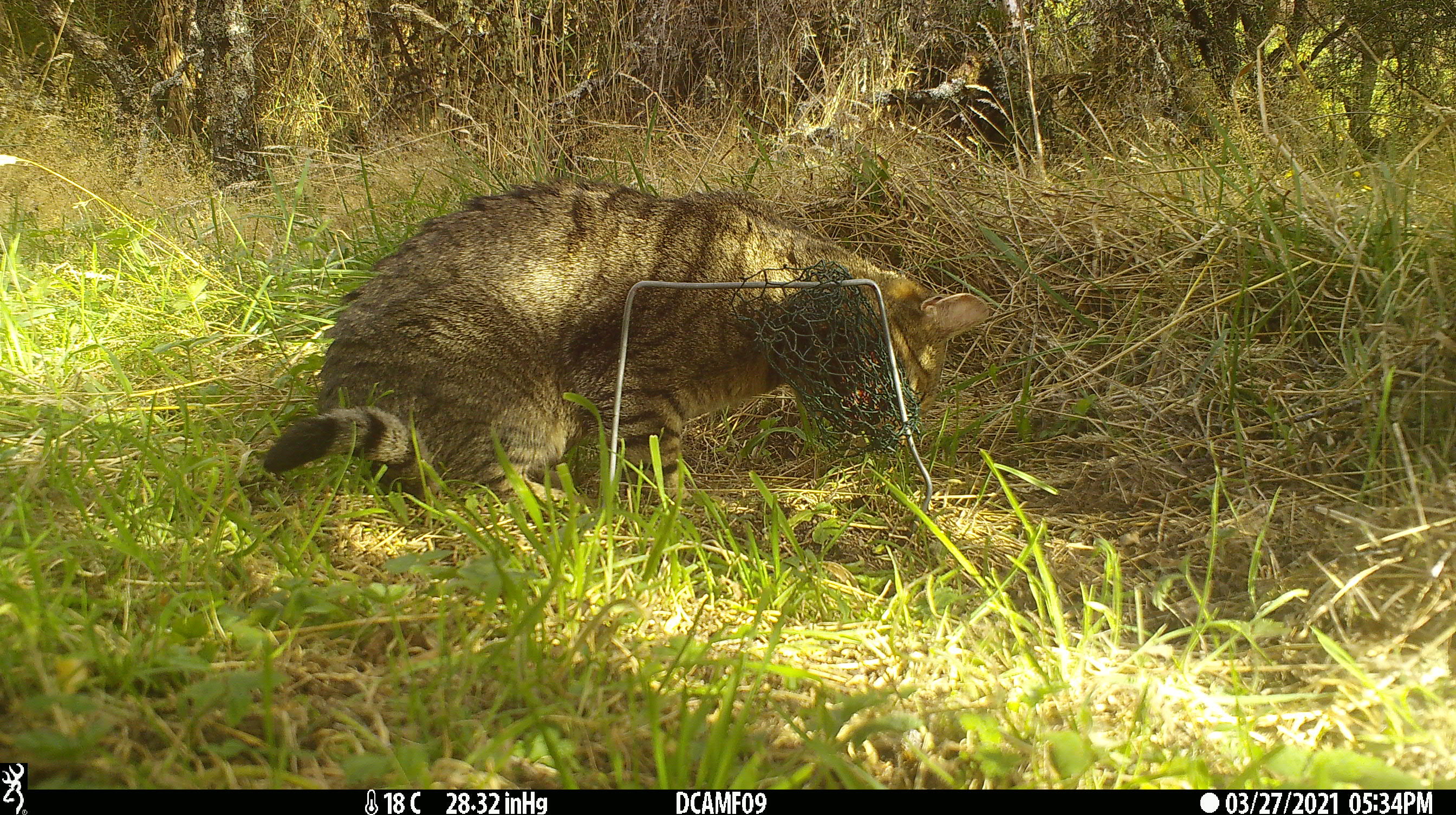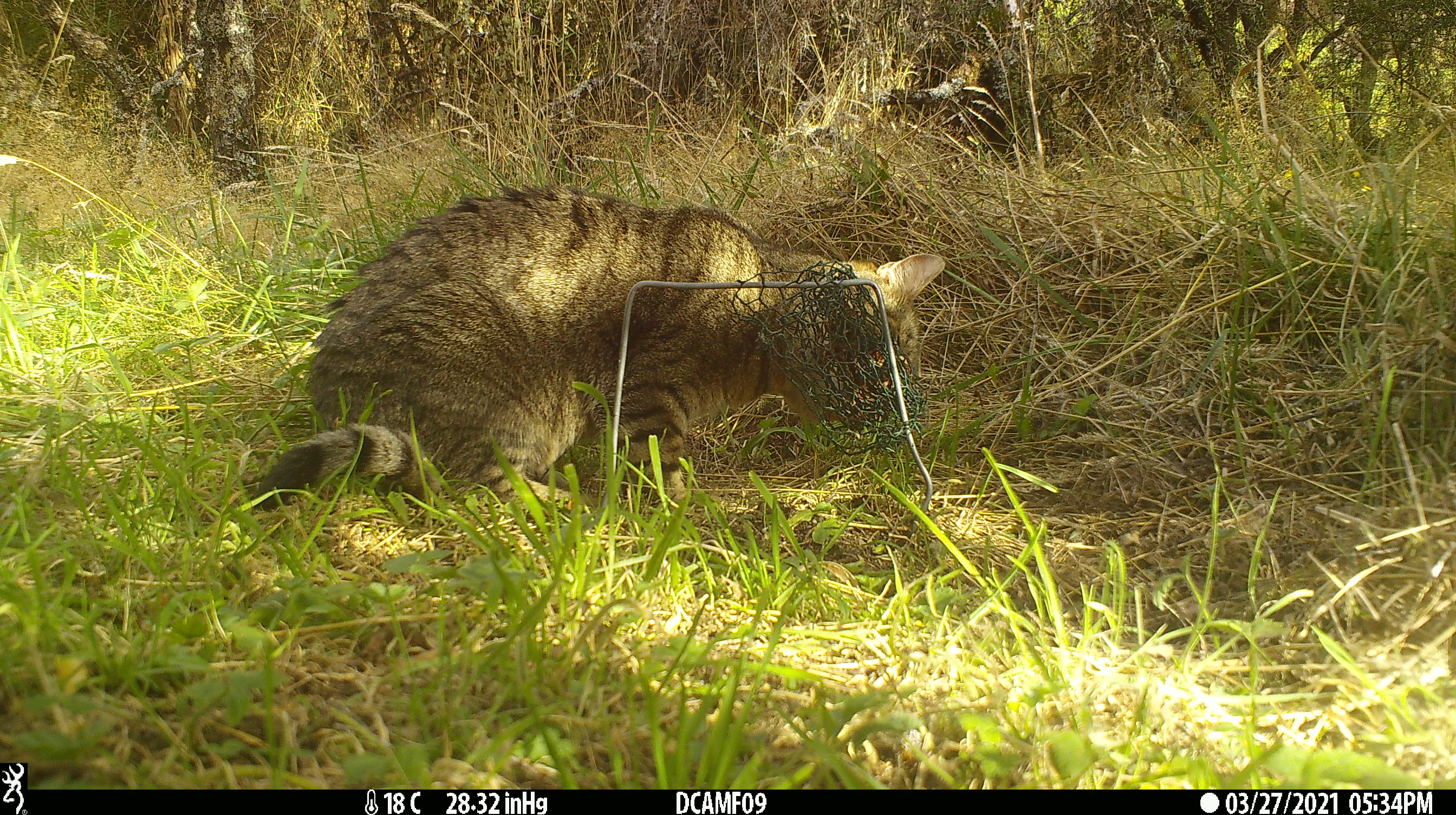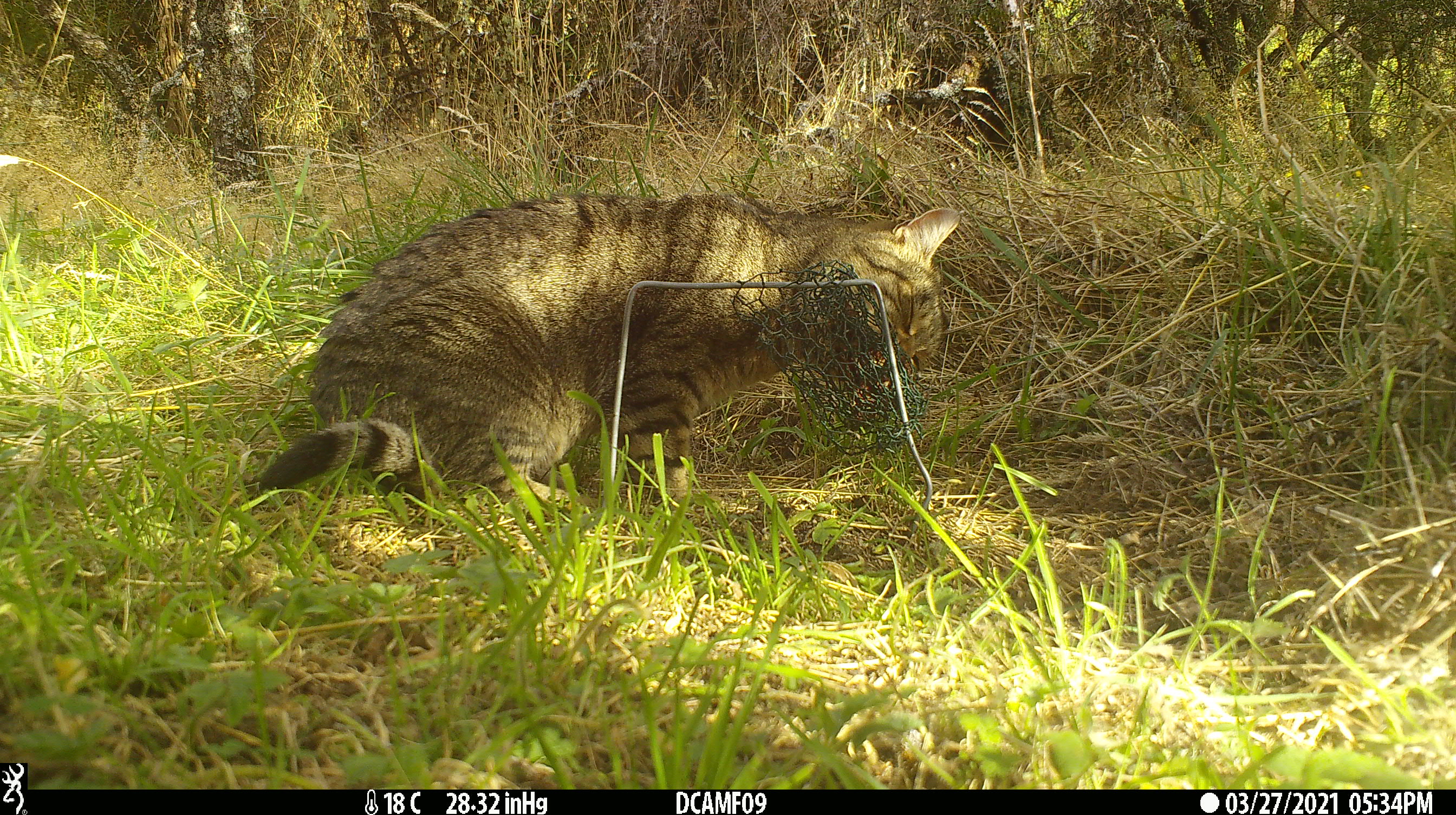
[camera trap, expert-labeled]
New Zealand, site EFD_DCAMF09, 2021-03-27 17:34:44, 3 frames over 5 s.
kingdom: Animalia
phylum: Chordata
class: Mammalia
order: Carnivora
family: Felidae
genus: Felis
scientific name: Felis catus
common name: domestic cat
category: cat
Cat (domestic cat) (Felis catus).